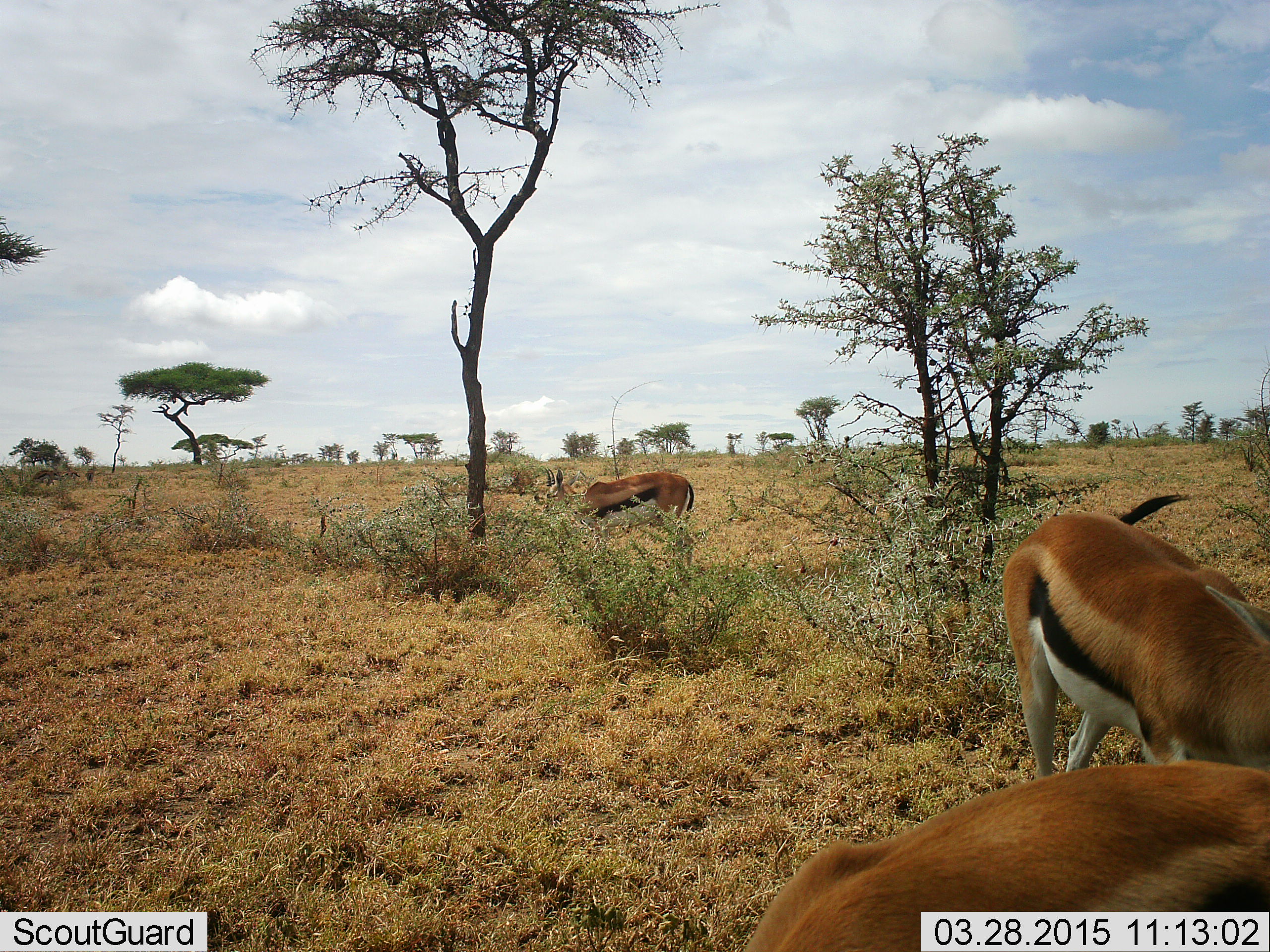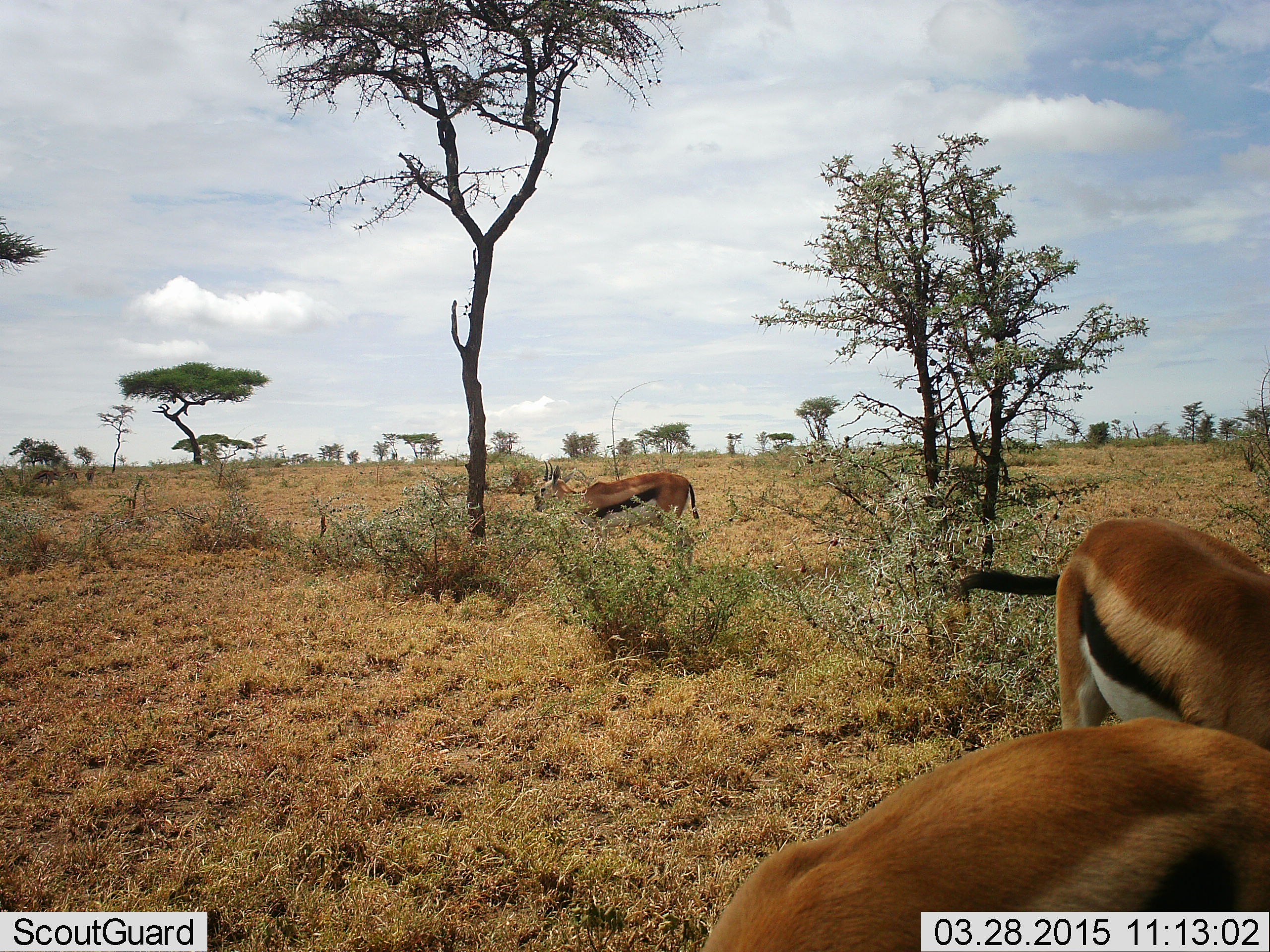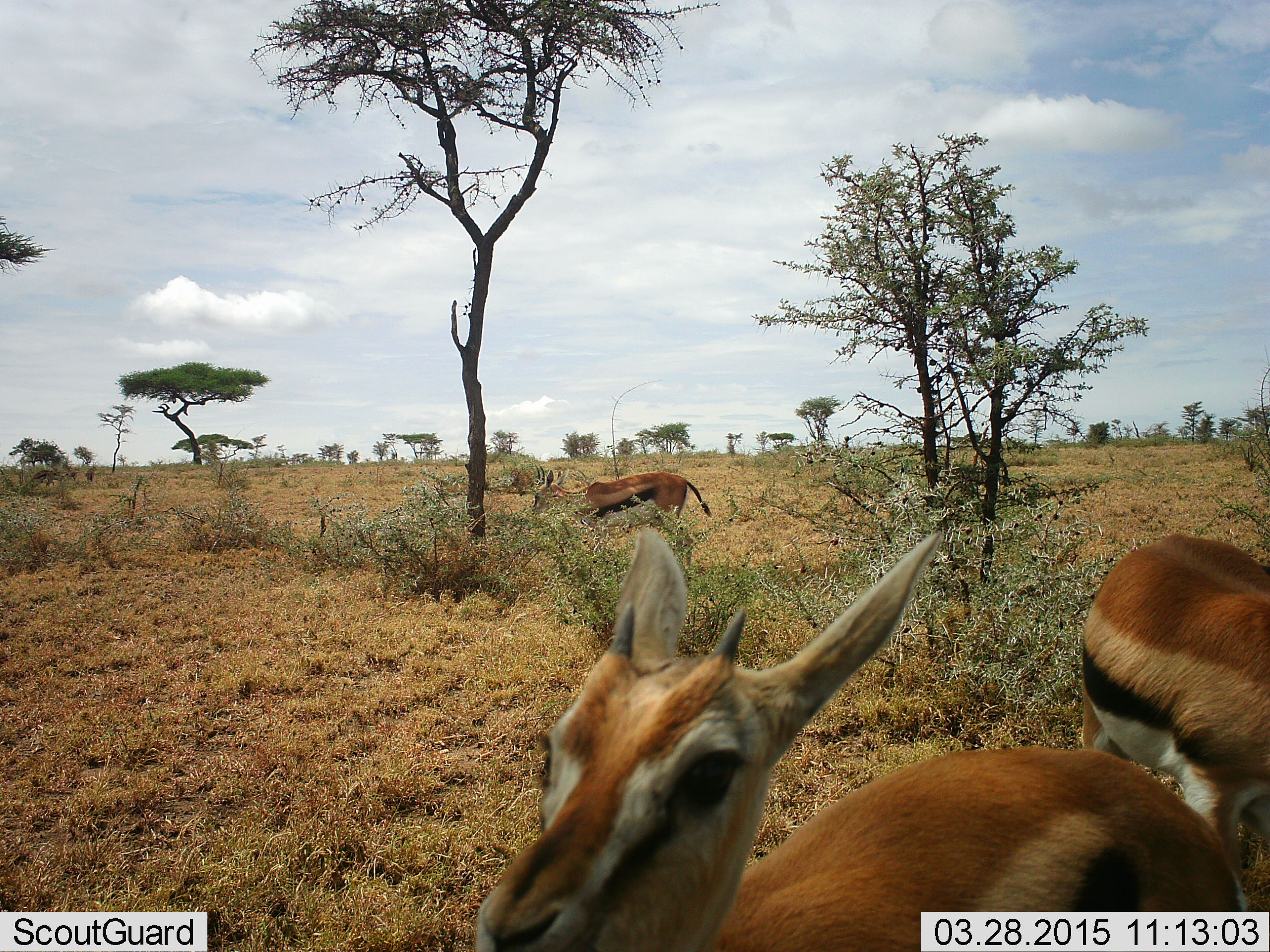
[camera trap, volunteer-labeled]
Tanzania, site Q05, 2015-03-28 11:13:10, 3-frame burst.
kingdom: Animalia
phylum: Chordata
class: Mammalia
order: Artiodactyla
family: Bovidae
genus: Eudorcas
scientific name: Eudorcas thomsonii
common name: thomson's gazelle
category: gazellethomsons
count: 3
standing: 70%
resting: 0%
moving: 10%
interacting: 0%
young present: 10%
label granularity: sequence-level